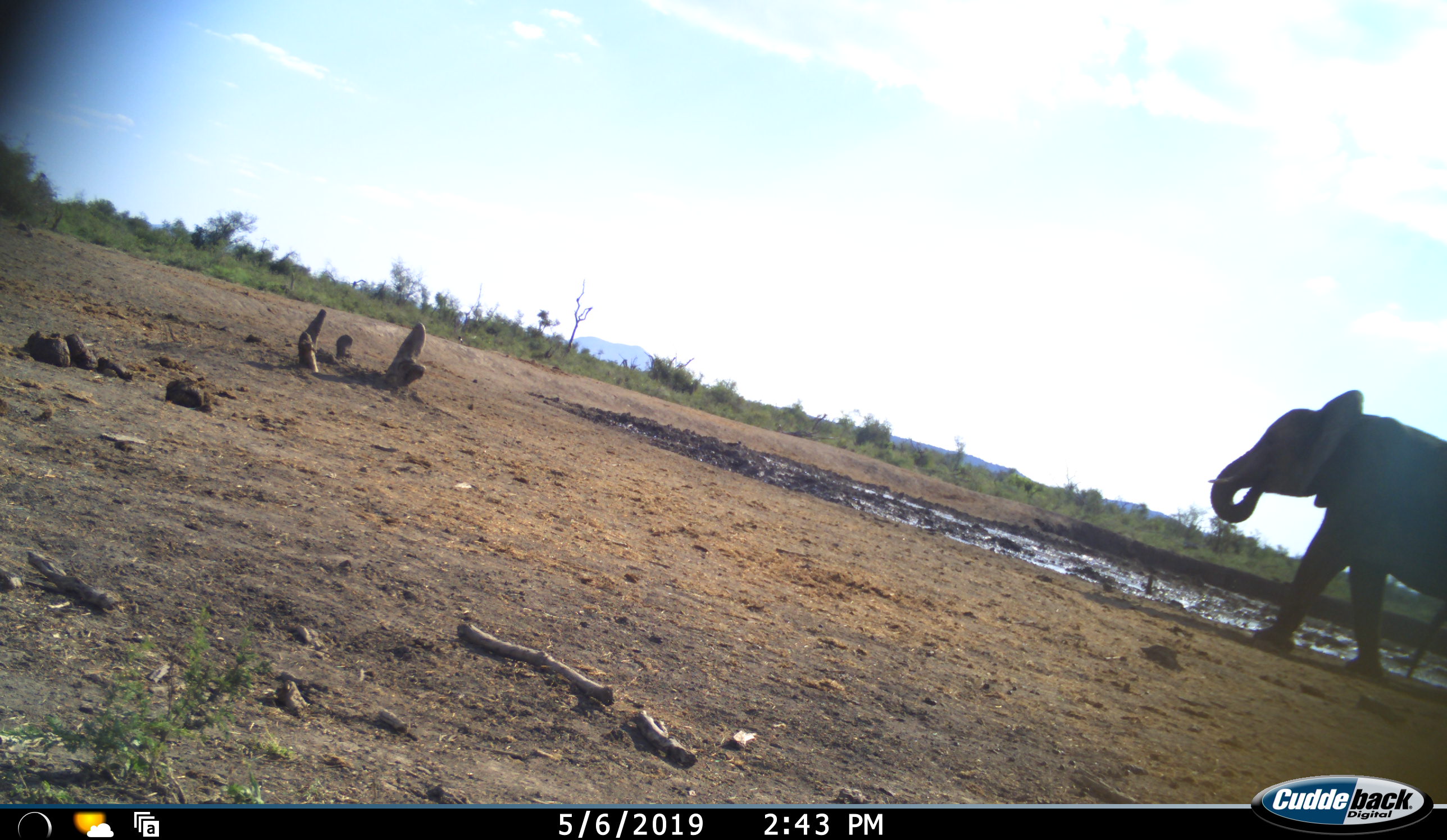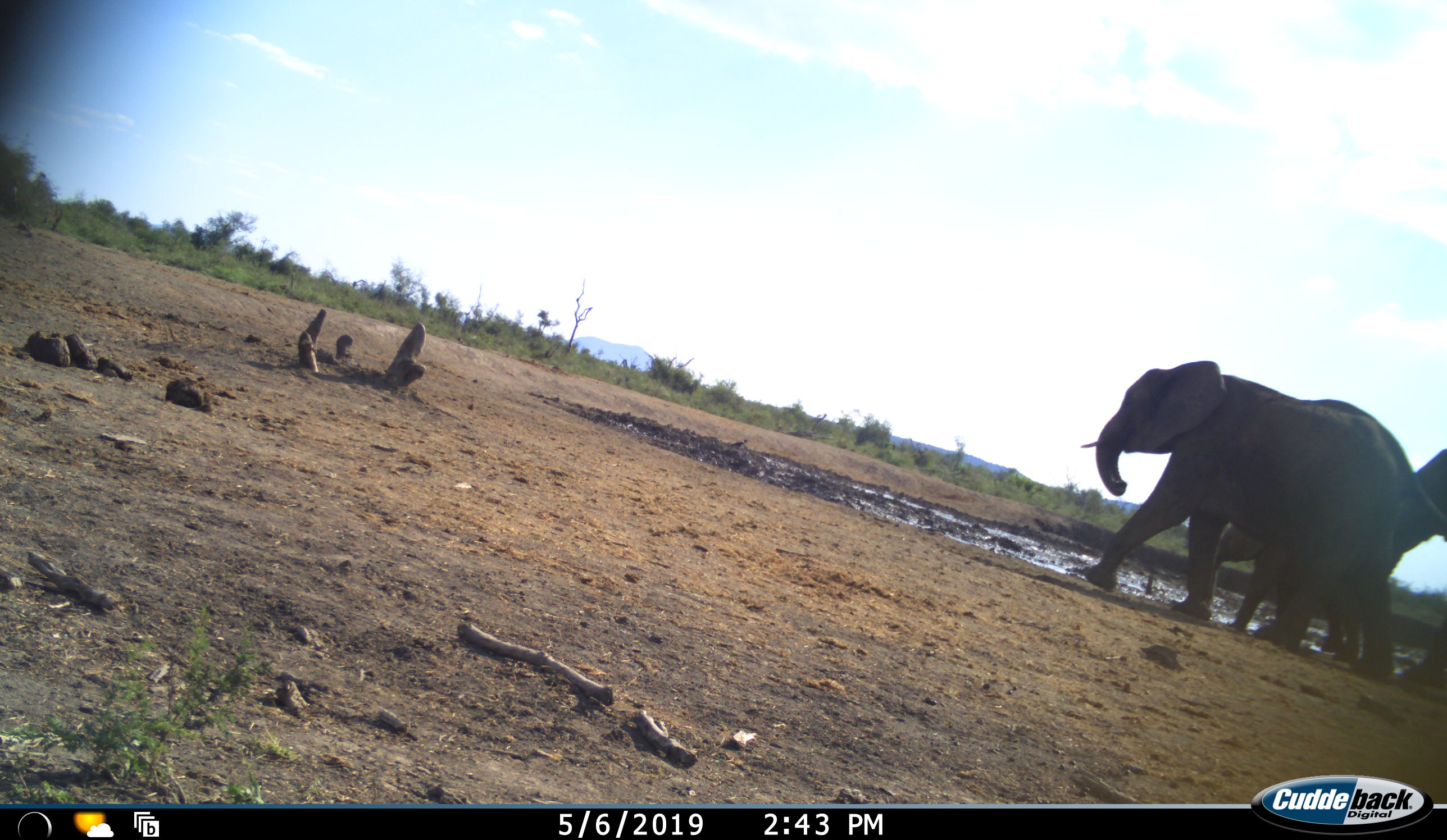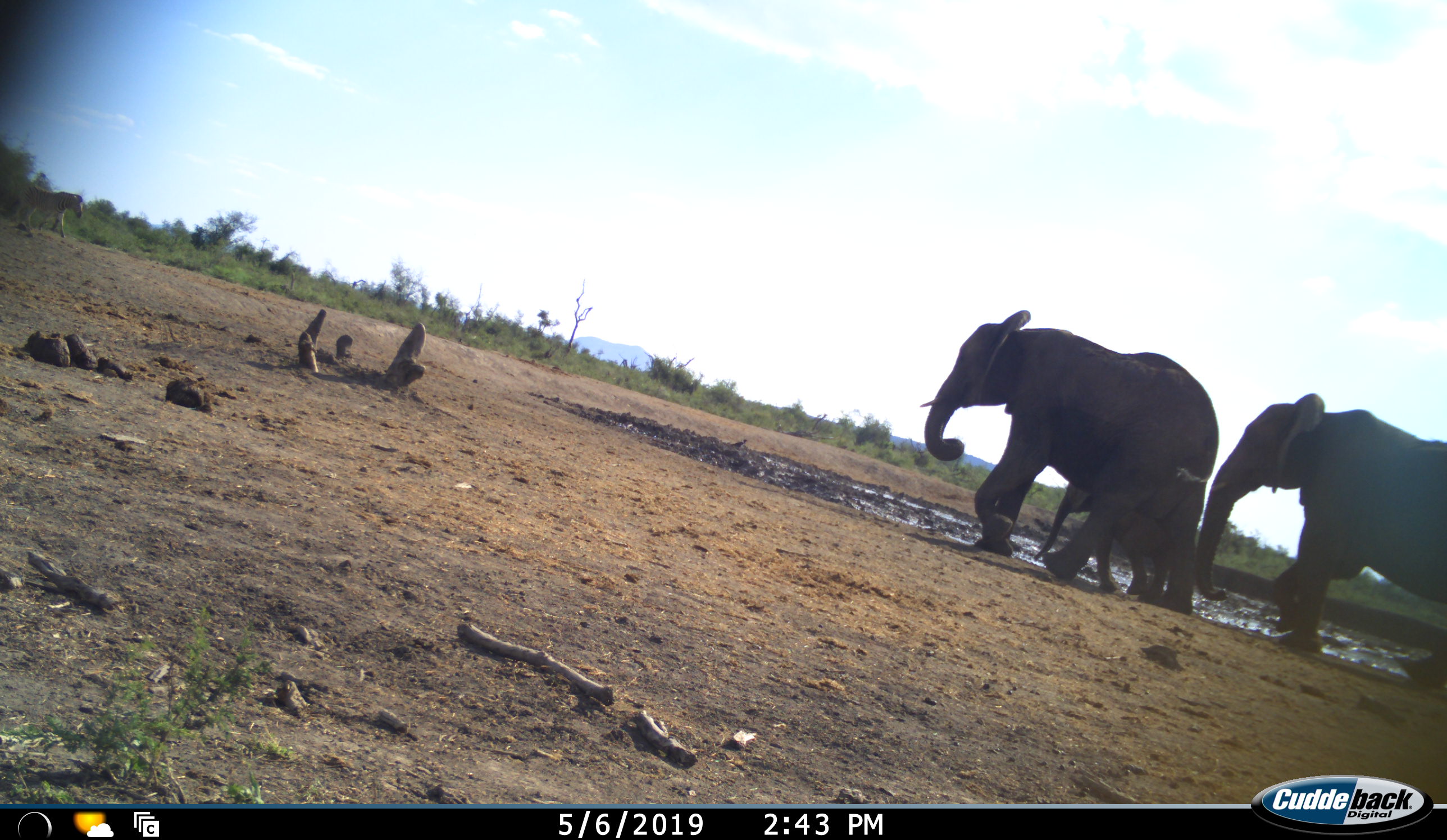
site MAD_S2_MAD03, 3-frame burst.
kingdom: Animalia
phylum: Chordata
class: Mammalia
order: Proboscidea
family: Elephantidae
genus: Loxodonta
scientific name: Loxodonta africana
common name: african bush elephant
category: elephant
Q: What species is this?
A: Elephant (african bush elephant) (Loxodonta africana).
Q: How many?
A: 3.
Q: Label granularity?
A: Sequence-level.